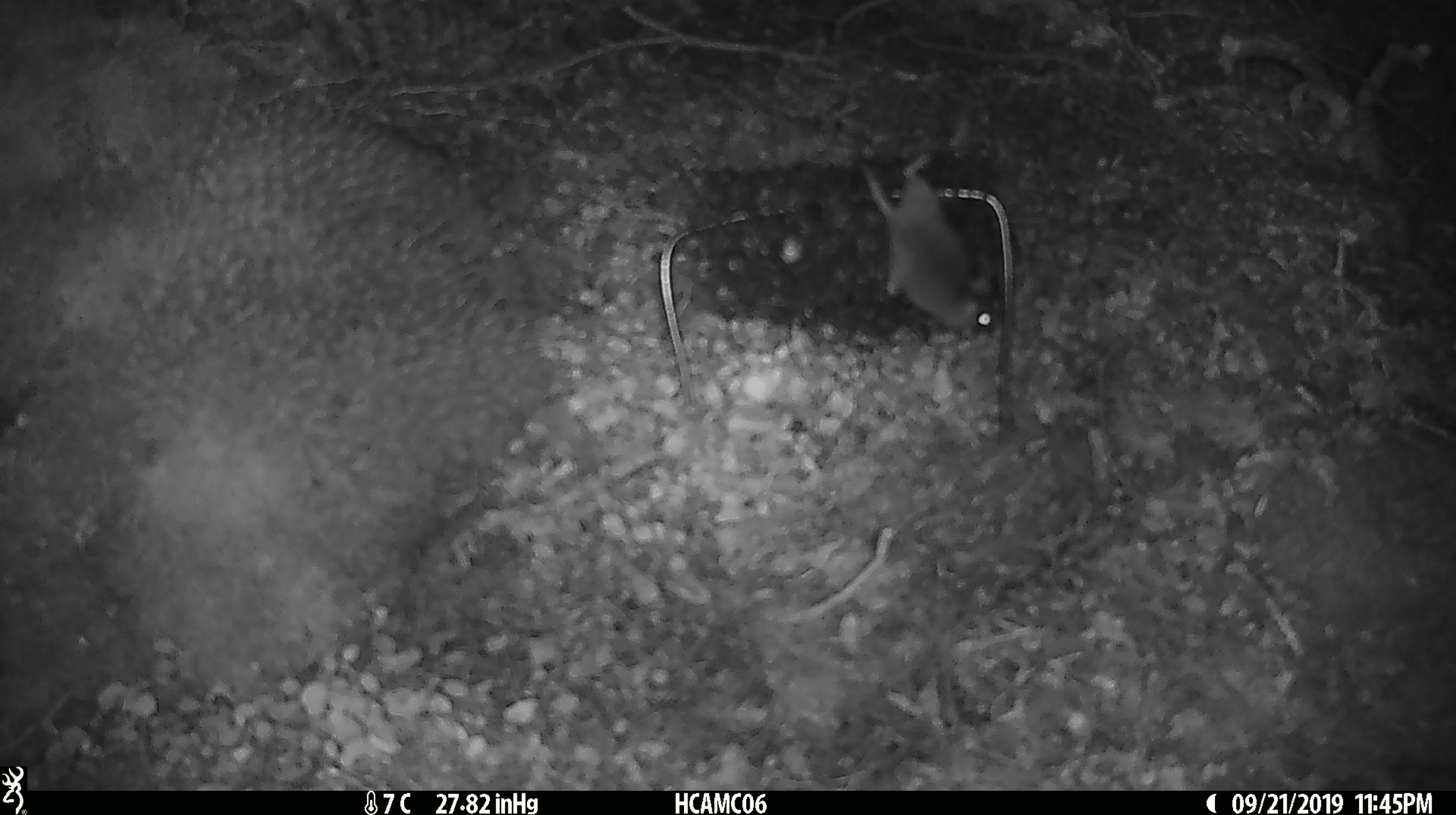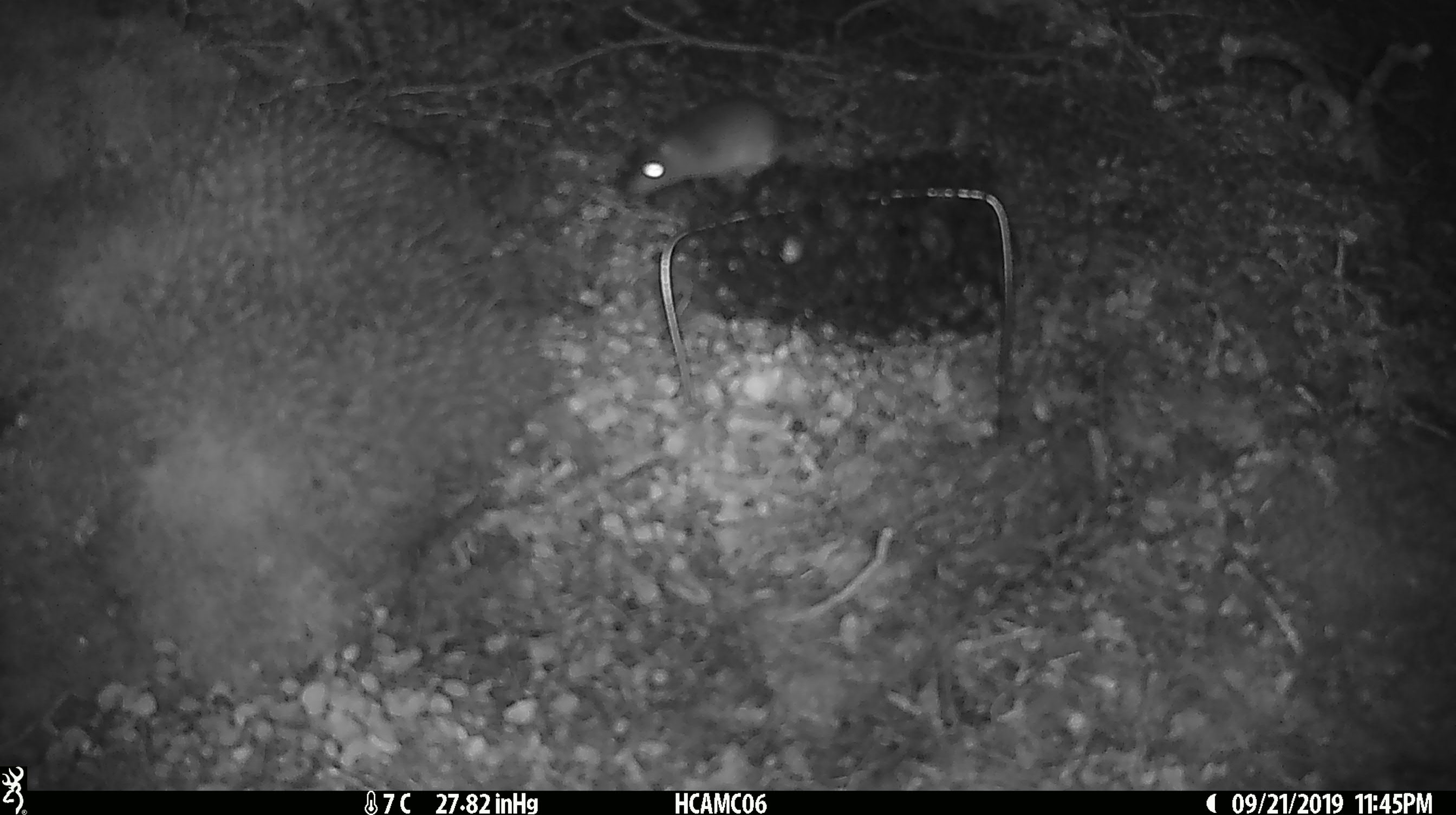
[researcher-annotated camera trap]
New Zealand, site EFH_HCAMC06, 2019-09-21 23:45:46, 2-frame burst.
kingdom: Animalia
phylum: Chordata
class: Mammalia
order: Rodentia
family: Muridae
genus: Mus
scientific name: Mus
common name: mouse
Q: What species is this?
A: Mouse (Mus).